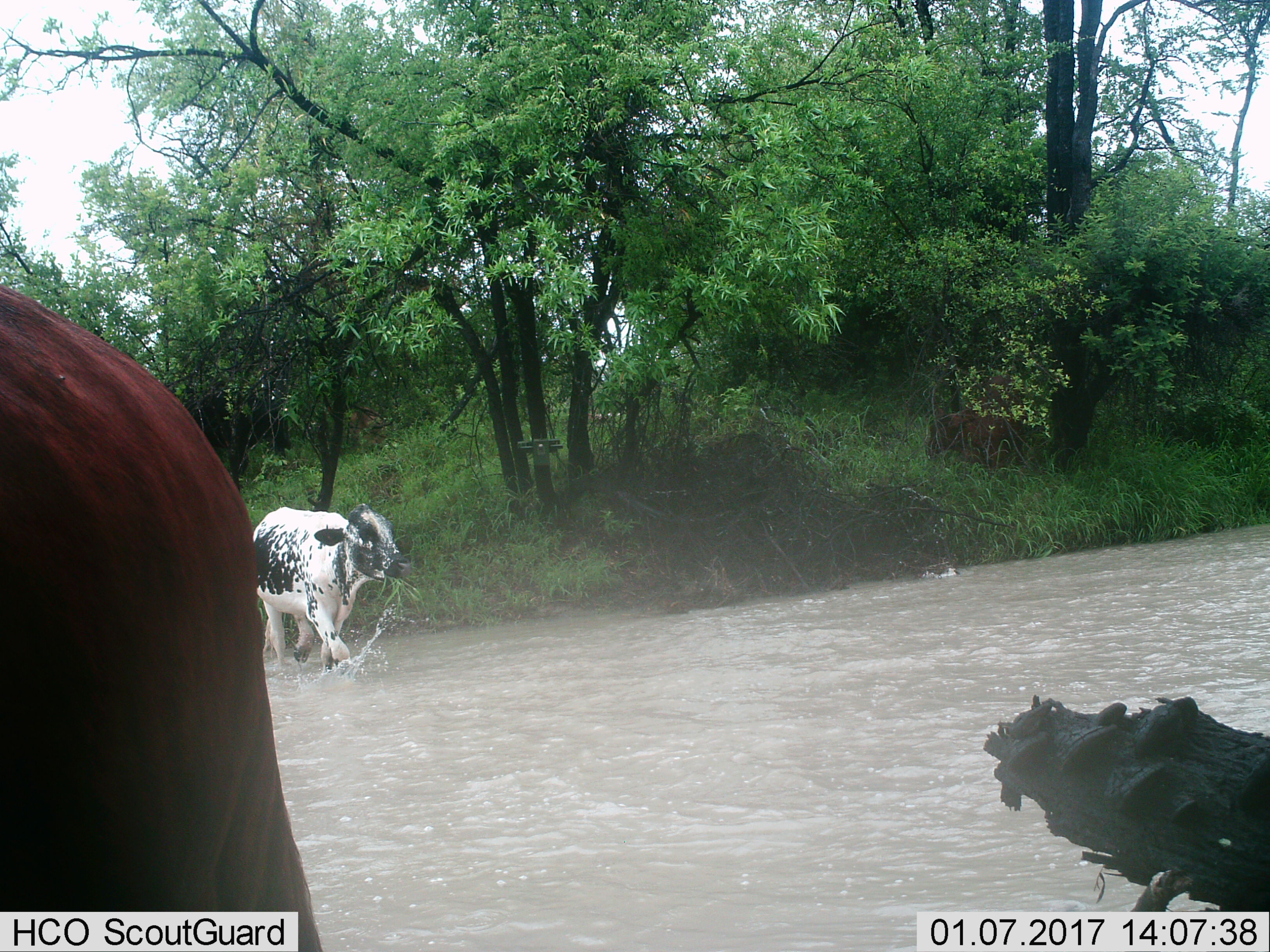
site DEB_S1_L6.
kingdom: Animalia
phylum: Chordata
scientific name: Vertebrata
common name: domestic animal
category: domesticanimal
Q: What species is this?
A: Domesticanimal (domestic animal) (Vertebrata).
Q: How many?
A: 2.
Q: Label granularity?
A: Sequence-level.